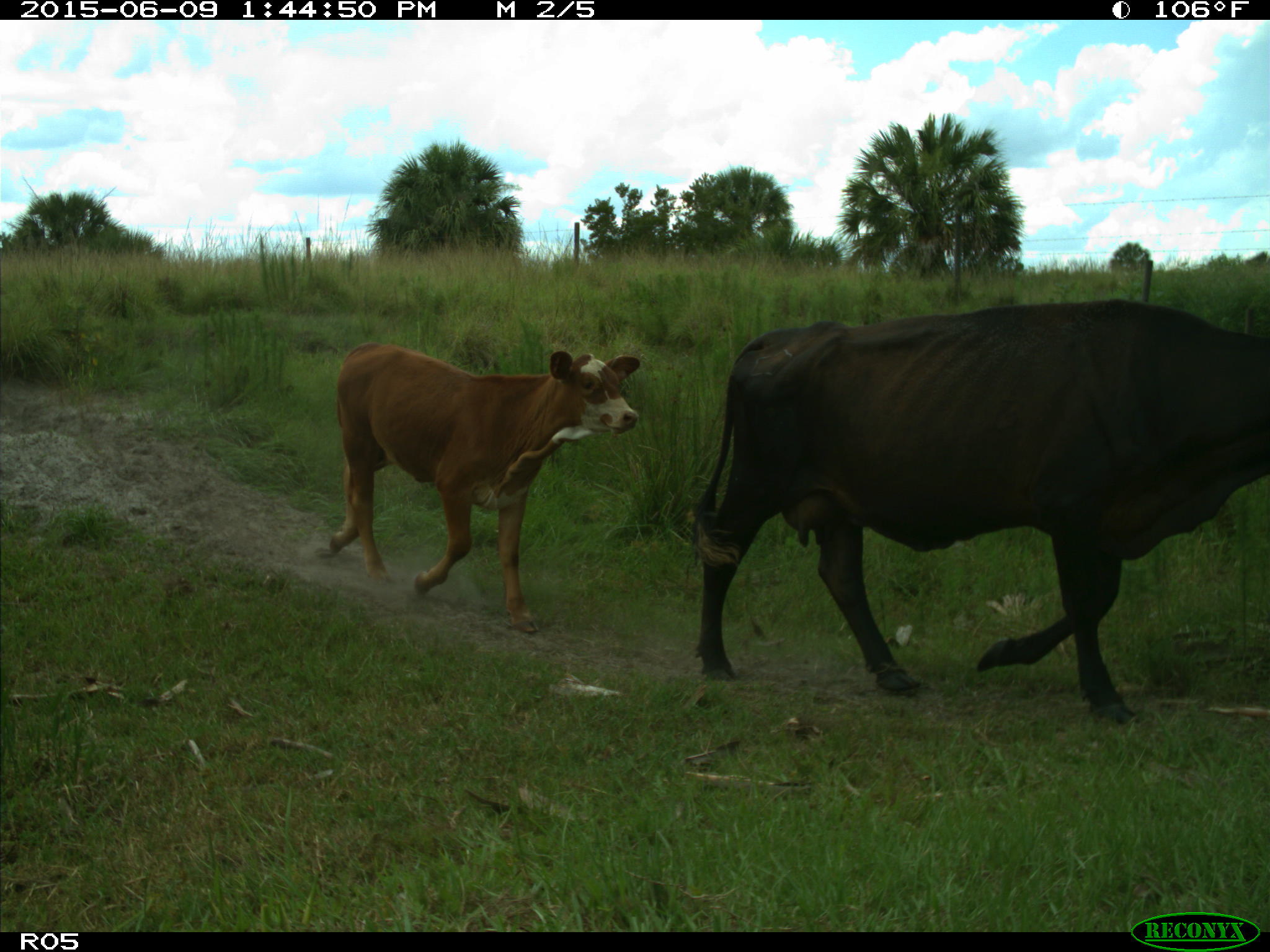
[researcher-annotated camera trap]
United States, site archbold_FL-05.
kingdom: Animalia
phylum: Chordata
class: Mammalia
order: Artiodactyla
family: Bovidae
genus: Bos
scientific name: Bos taurus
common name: domestic cow